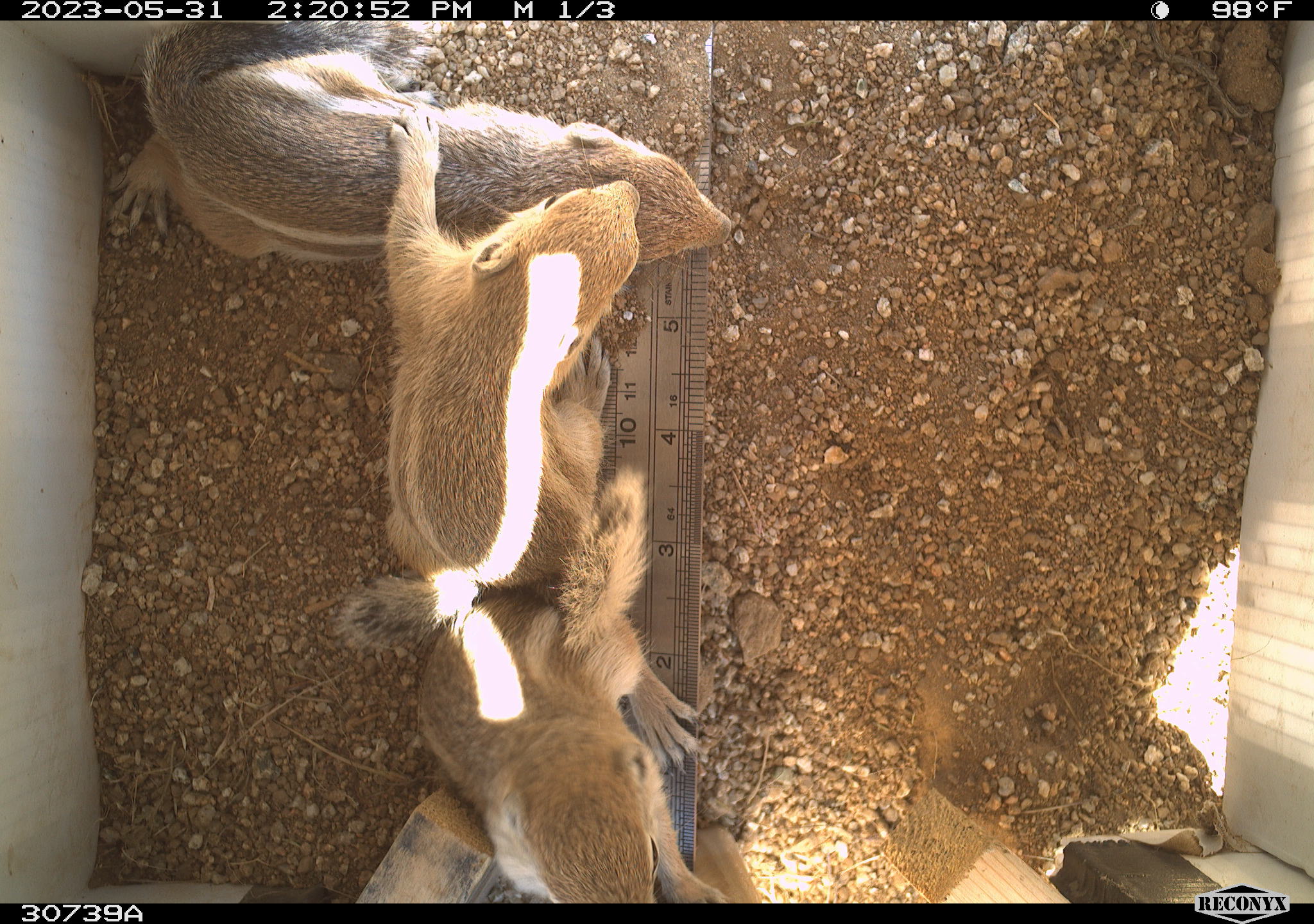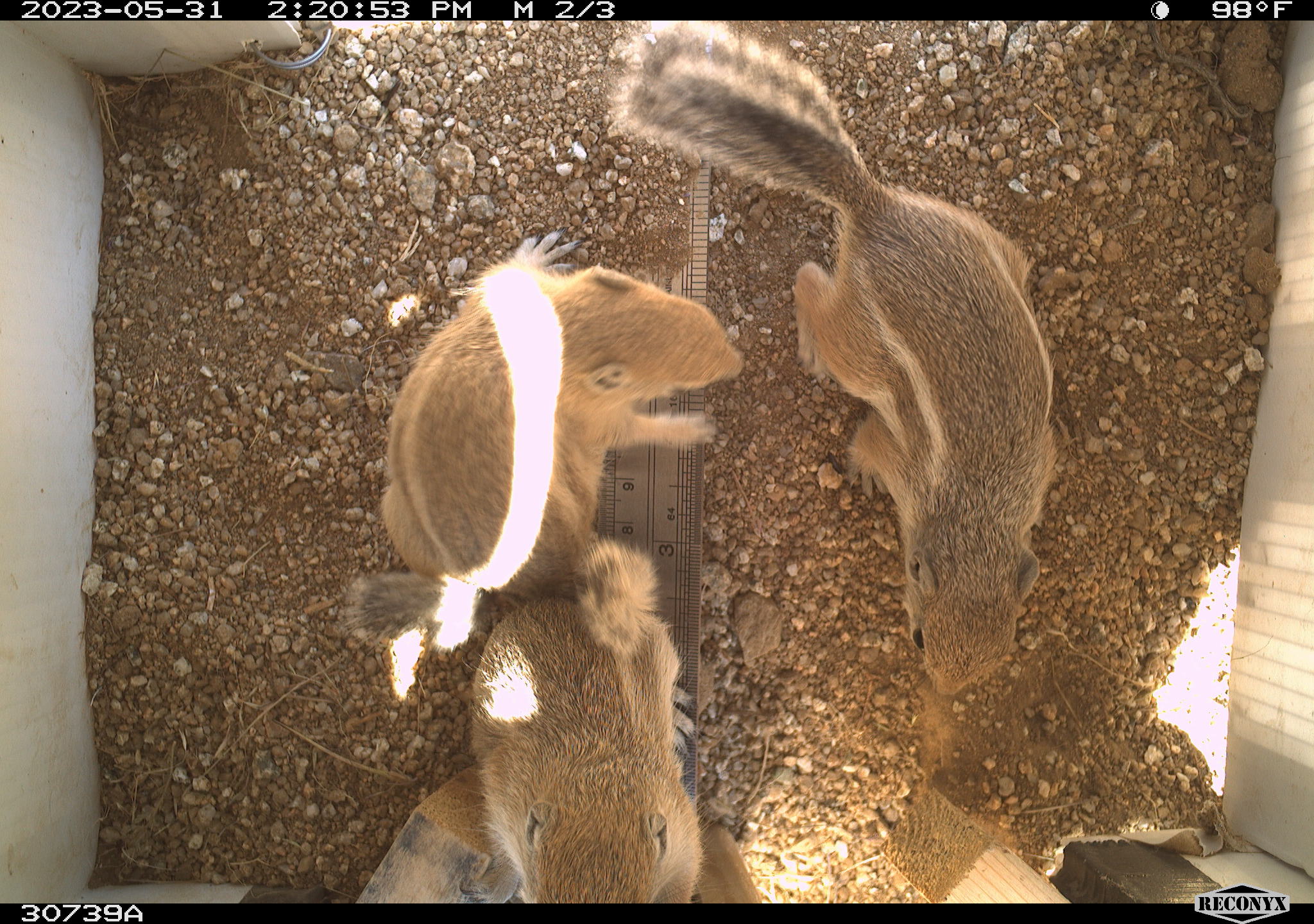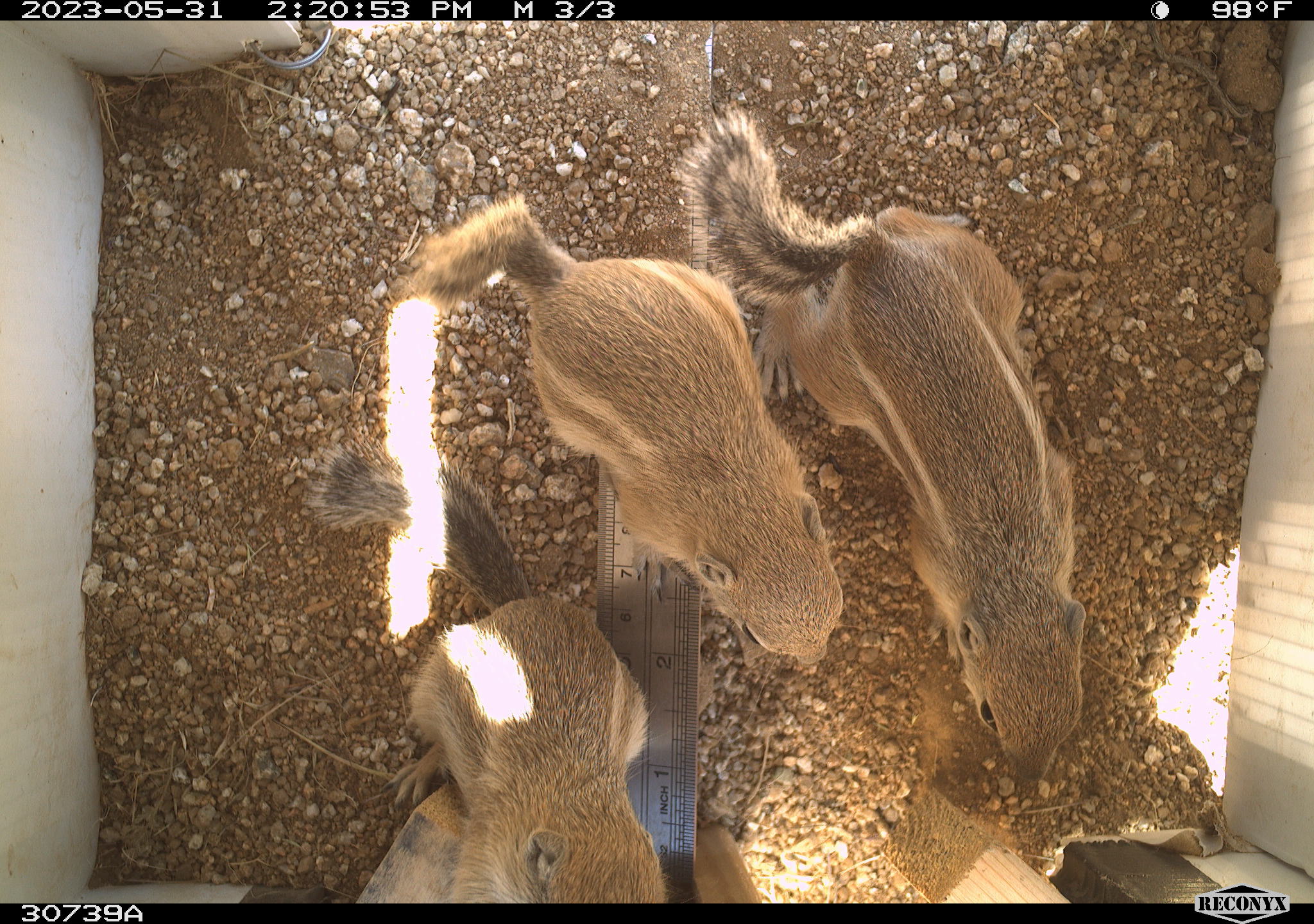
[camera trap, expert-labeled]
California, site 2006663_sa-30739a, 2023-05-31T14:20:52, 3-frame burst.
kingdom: Animalia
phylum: Chordata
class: Mammalia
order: Rodentia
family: Sciuridae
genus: Ammospermophilus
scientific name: Ammospermophilus leucurus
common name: white-tailed antelope squirrel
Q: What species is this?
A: White-tailed antelope squirrel (Ammospermophilus leucurus).